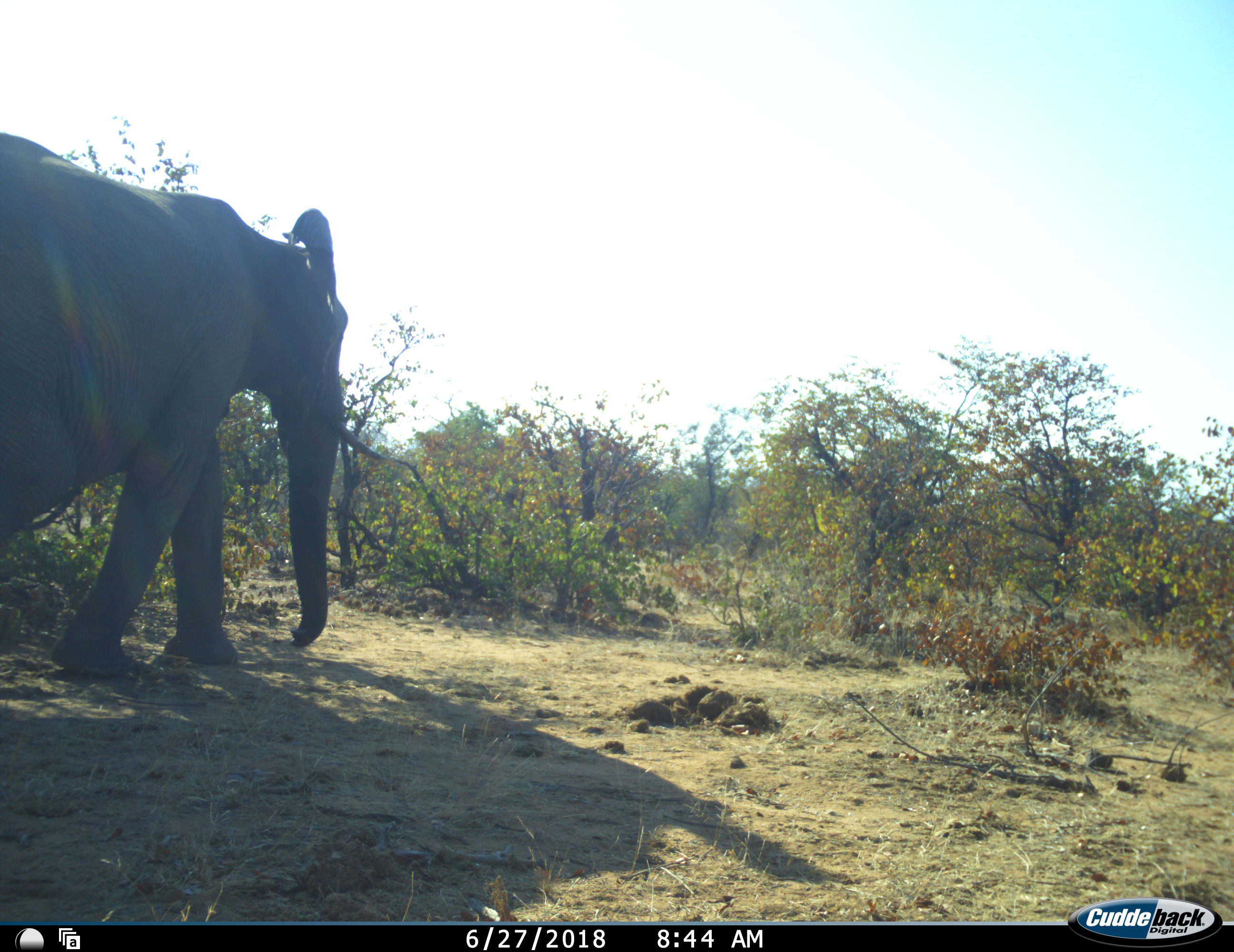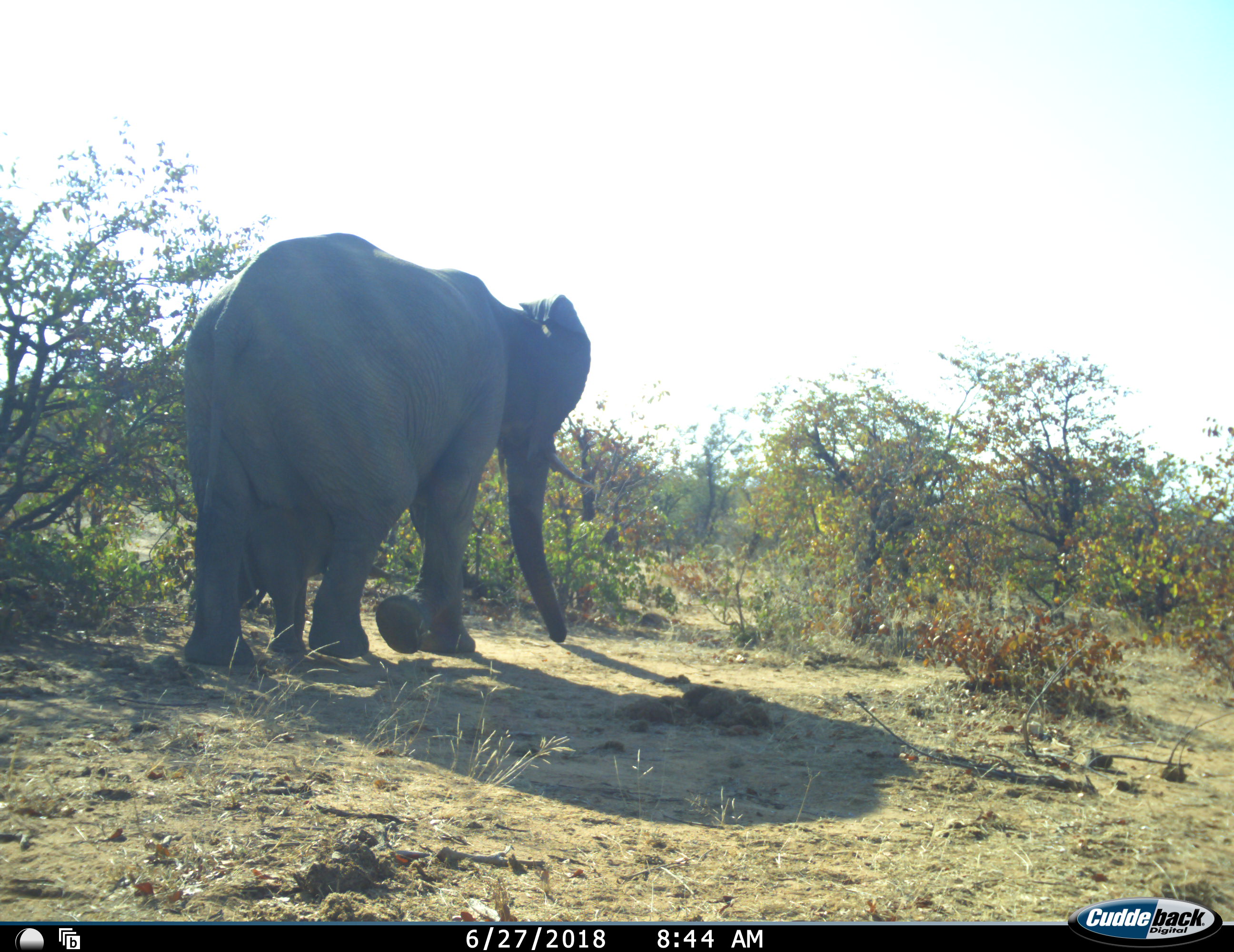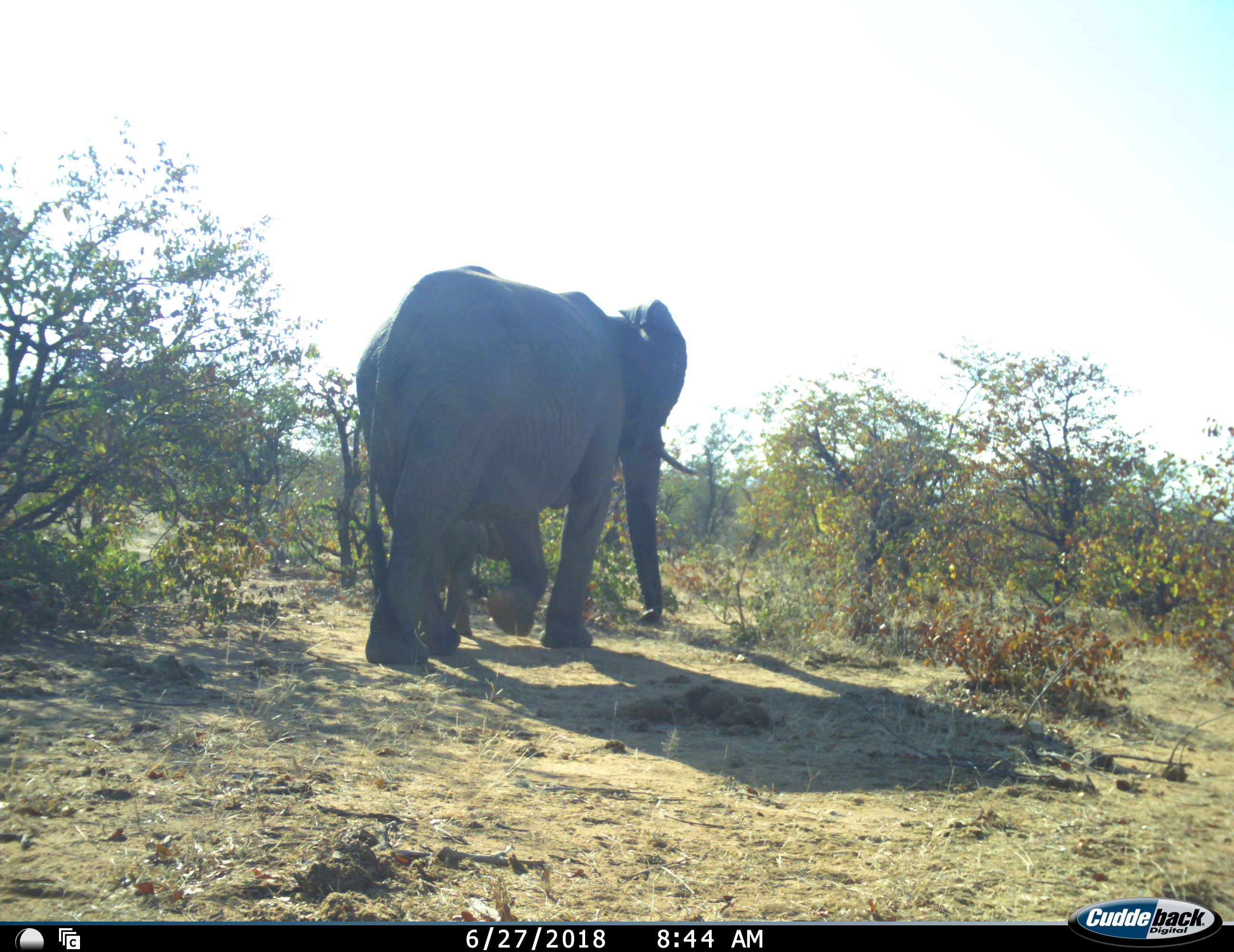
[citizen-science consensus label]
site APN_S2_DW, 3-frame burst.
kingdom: Animalia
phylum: Chordata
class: Mammalia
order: Proboscidea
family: Elephantidae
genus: Loxodonta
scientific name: Loxodonta africana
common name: african bush elephant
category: elephant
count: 1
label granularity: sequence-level